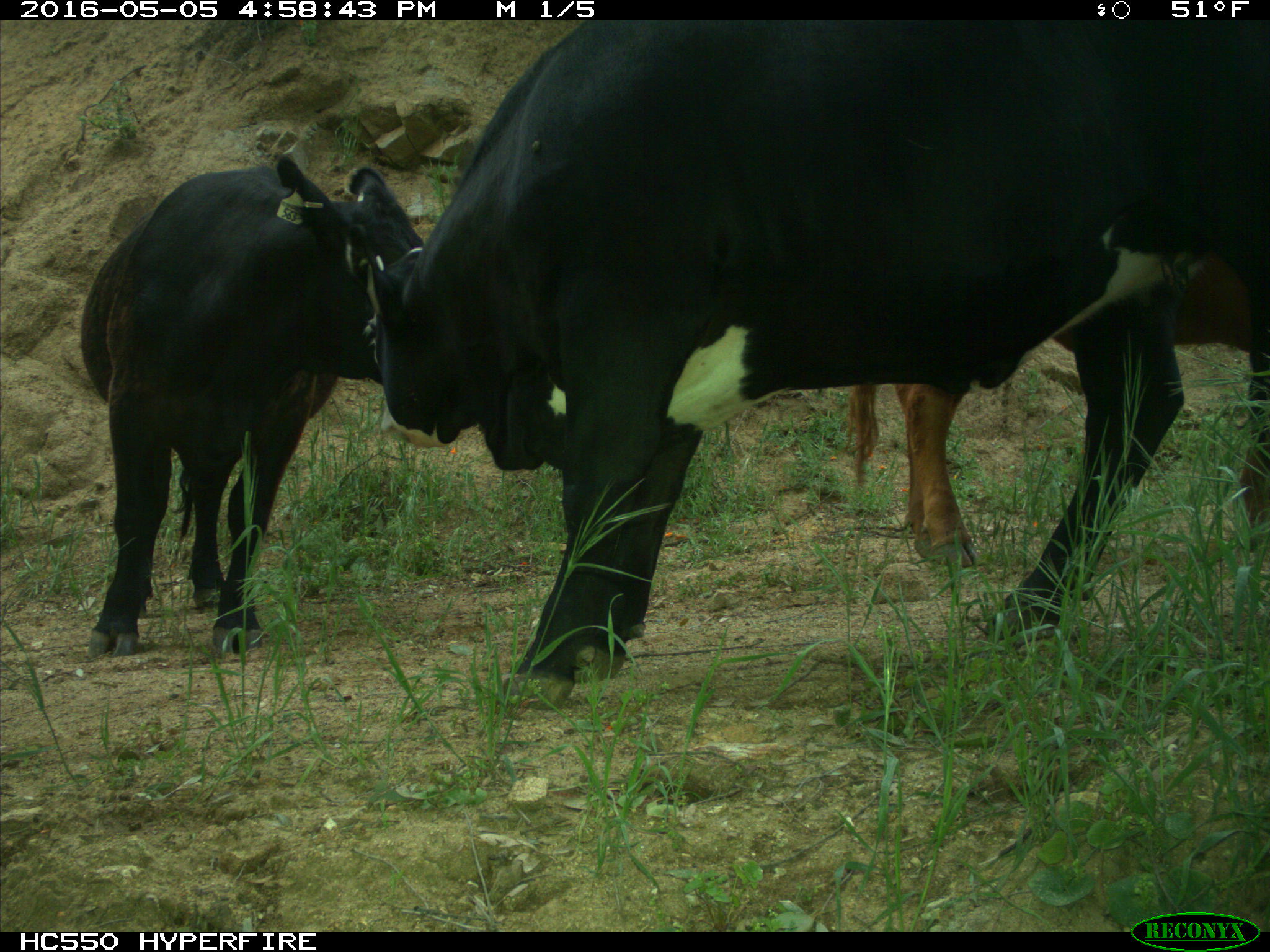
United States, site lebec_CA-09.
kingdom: Animalia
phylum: Chordata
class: Mammalia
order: Artiodactyla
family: Bovidae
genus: Bos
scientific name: Bos taurus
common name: domestic cow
Bos taurus (domestic cow).